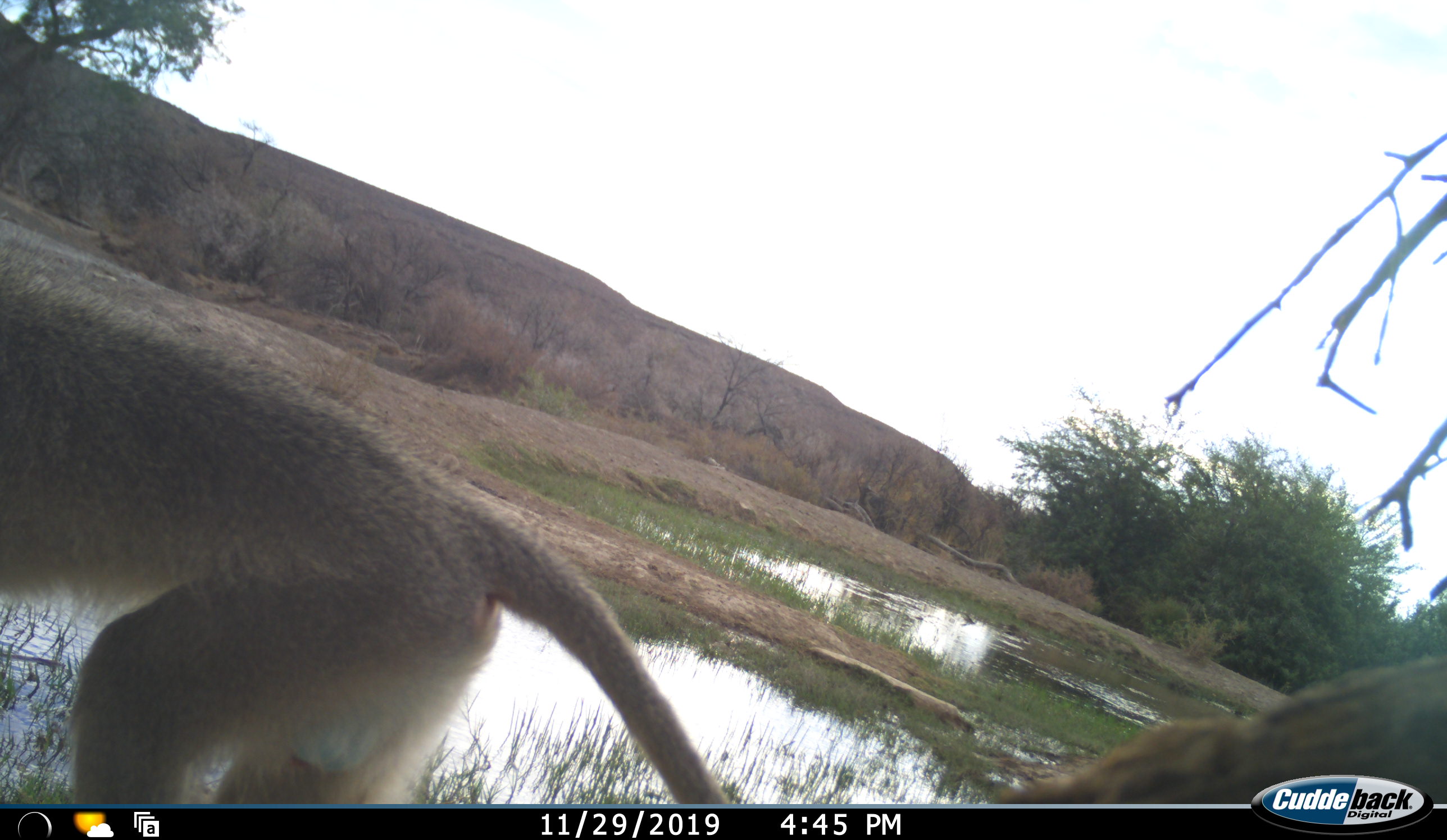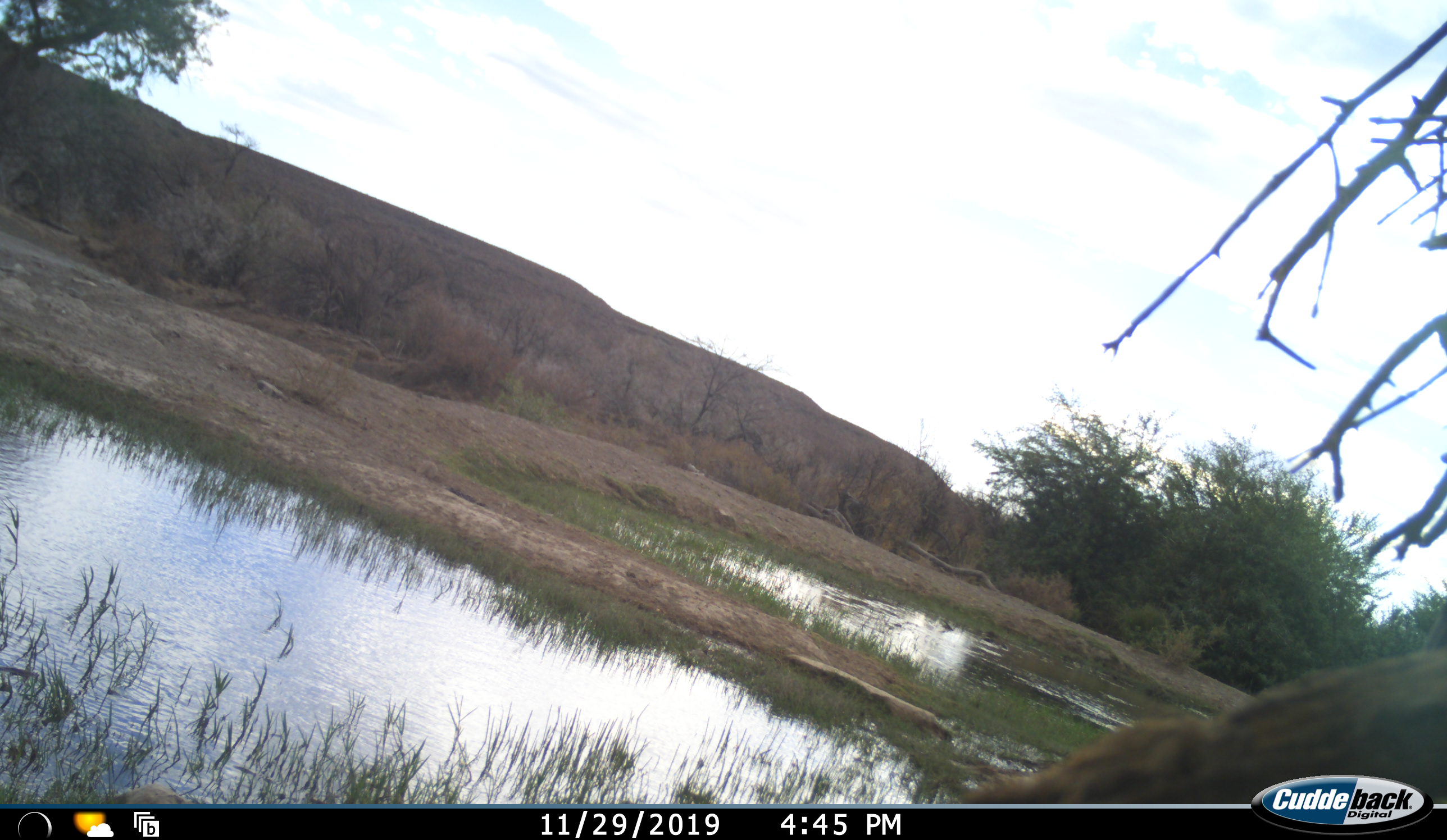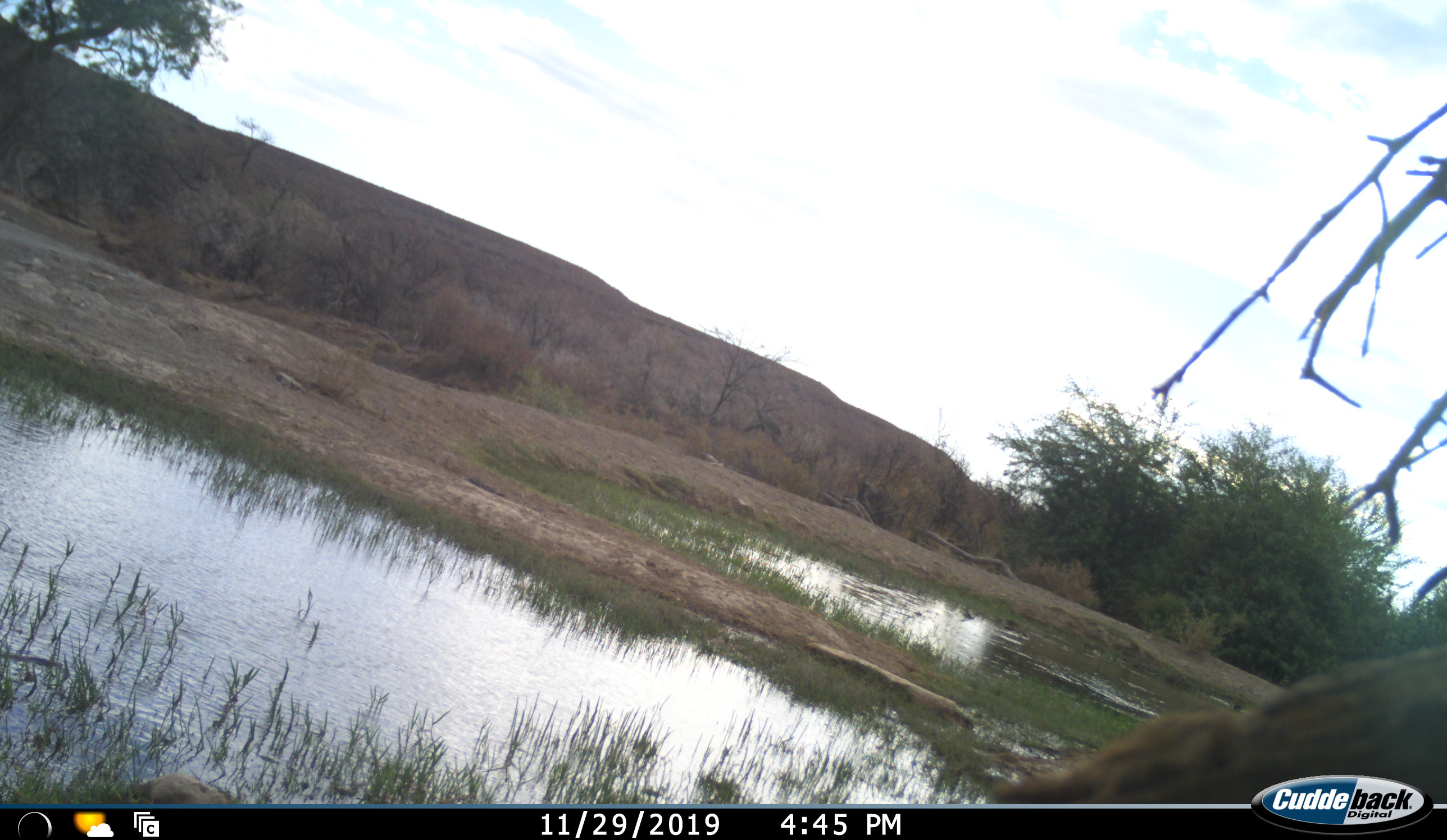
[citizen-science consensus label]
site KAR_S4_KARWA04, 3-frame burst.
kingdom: Animalia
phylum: Chordata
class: Mammalia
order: Primates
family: Cercopithecidae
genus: Chlorocebus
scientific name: Chlorocebus pygerythrus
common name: vervet monkey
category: monkeyvervet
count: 1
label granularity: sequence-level